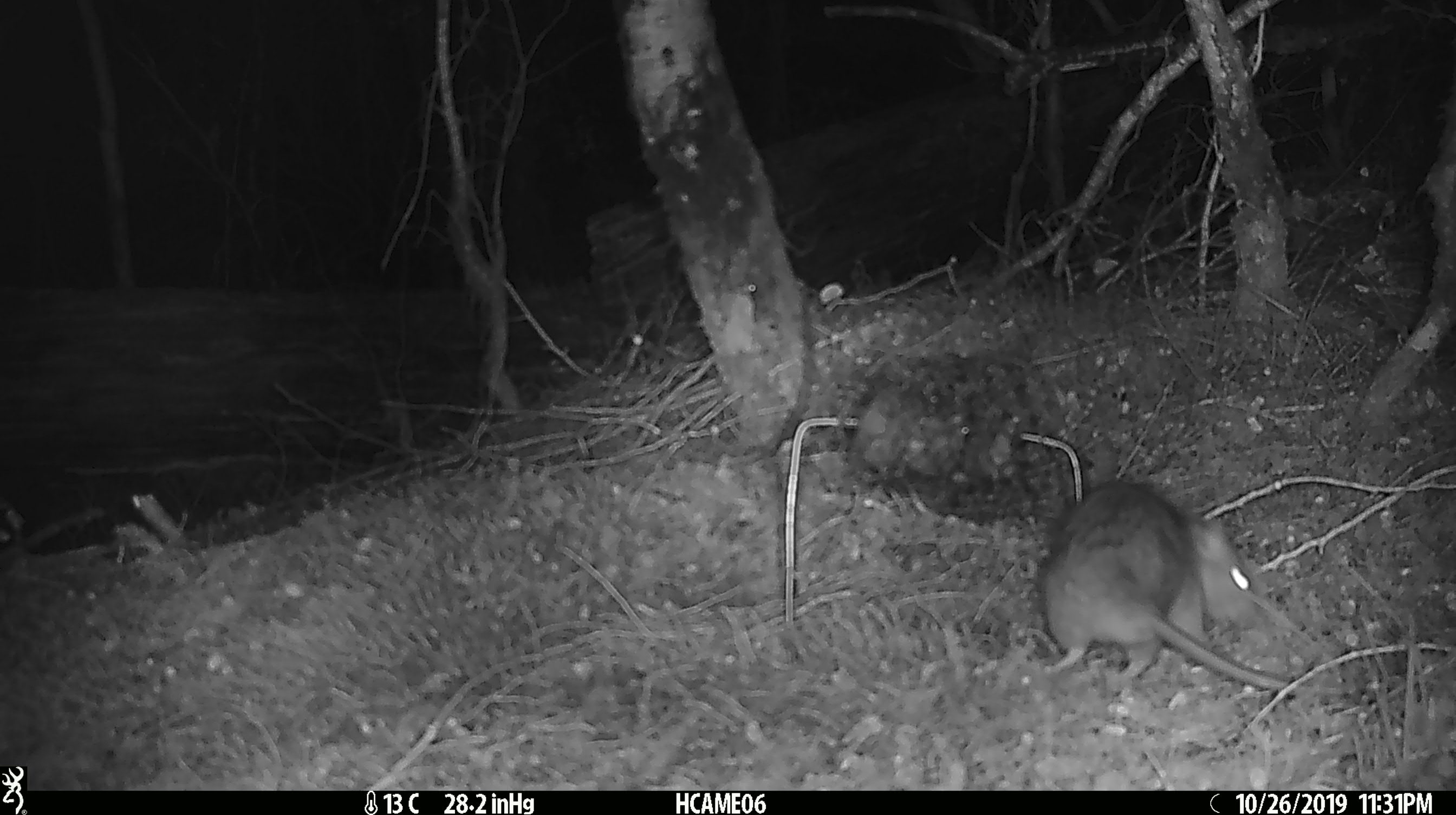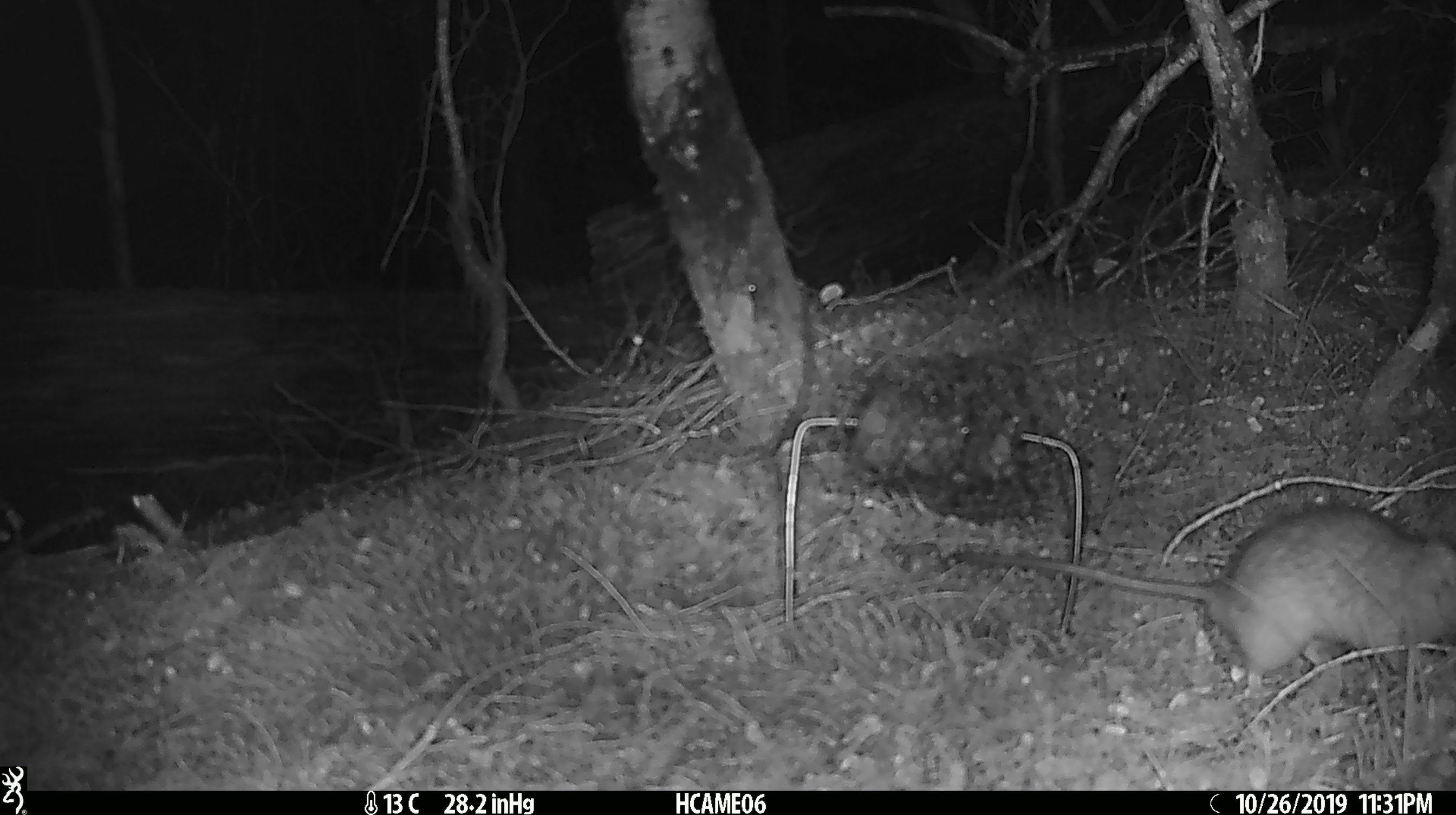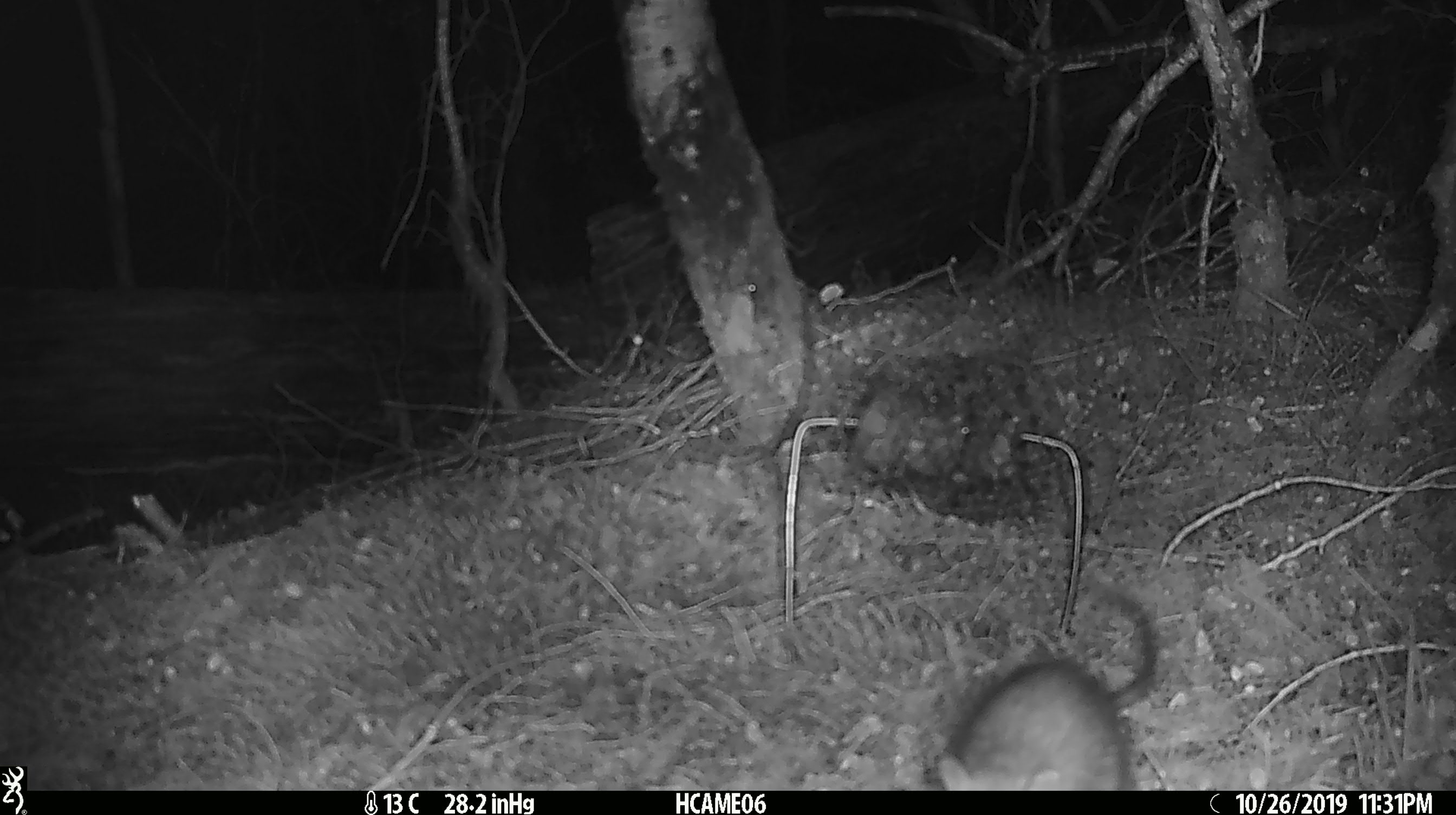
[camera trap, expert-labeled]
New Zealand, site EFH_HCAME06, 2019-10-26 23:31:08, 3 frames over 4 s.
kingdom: Animalia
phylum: Chordata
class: Mammalia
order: Rodentia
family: Muridae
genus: Rattus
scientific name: Rattus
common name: rat